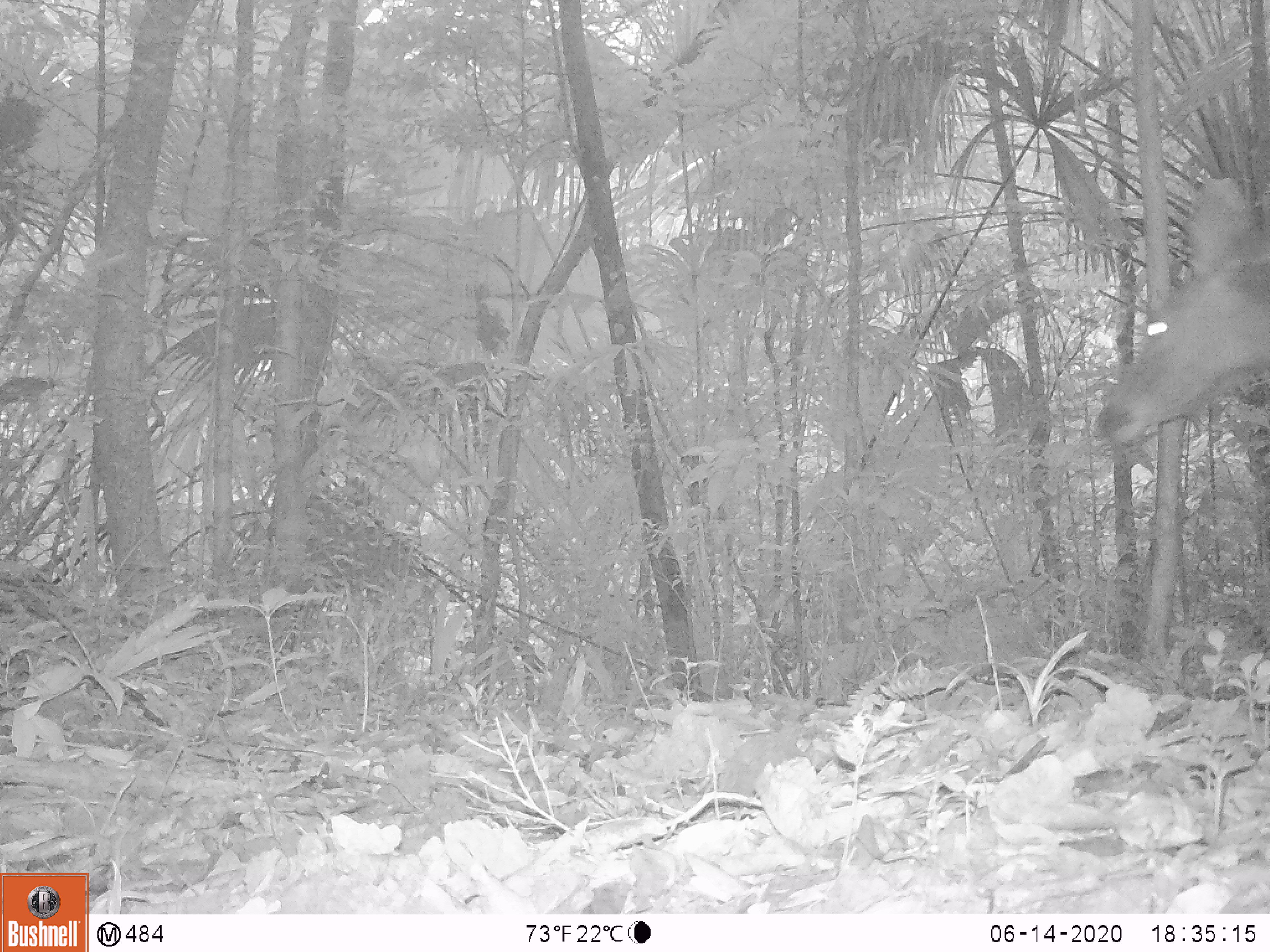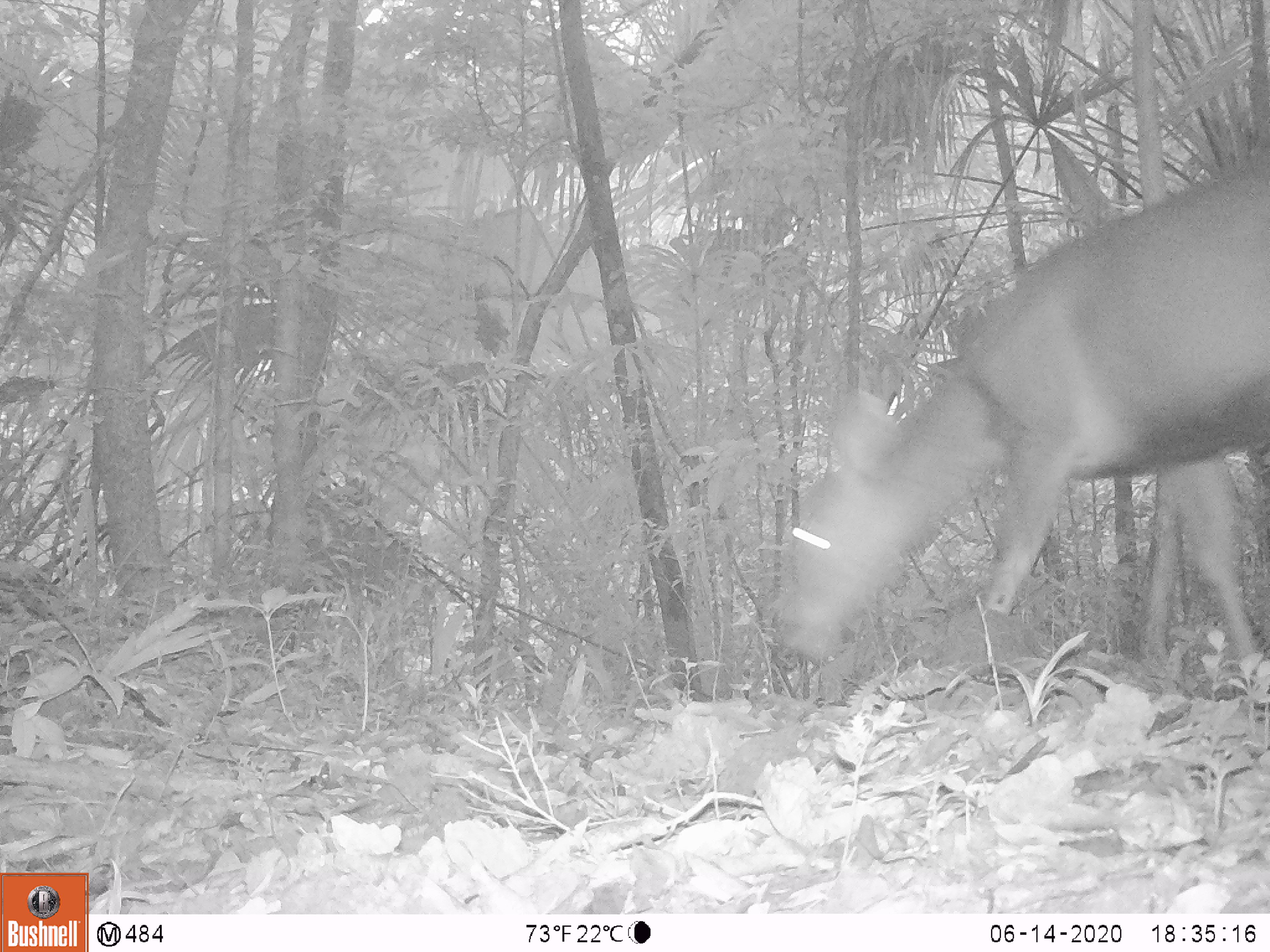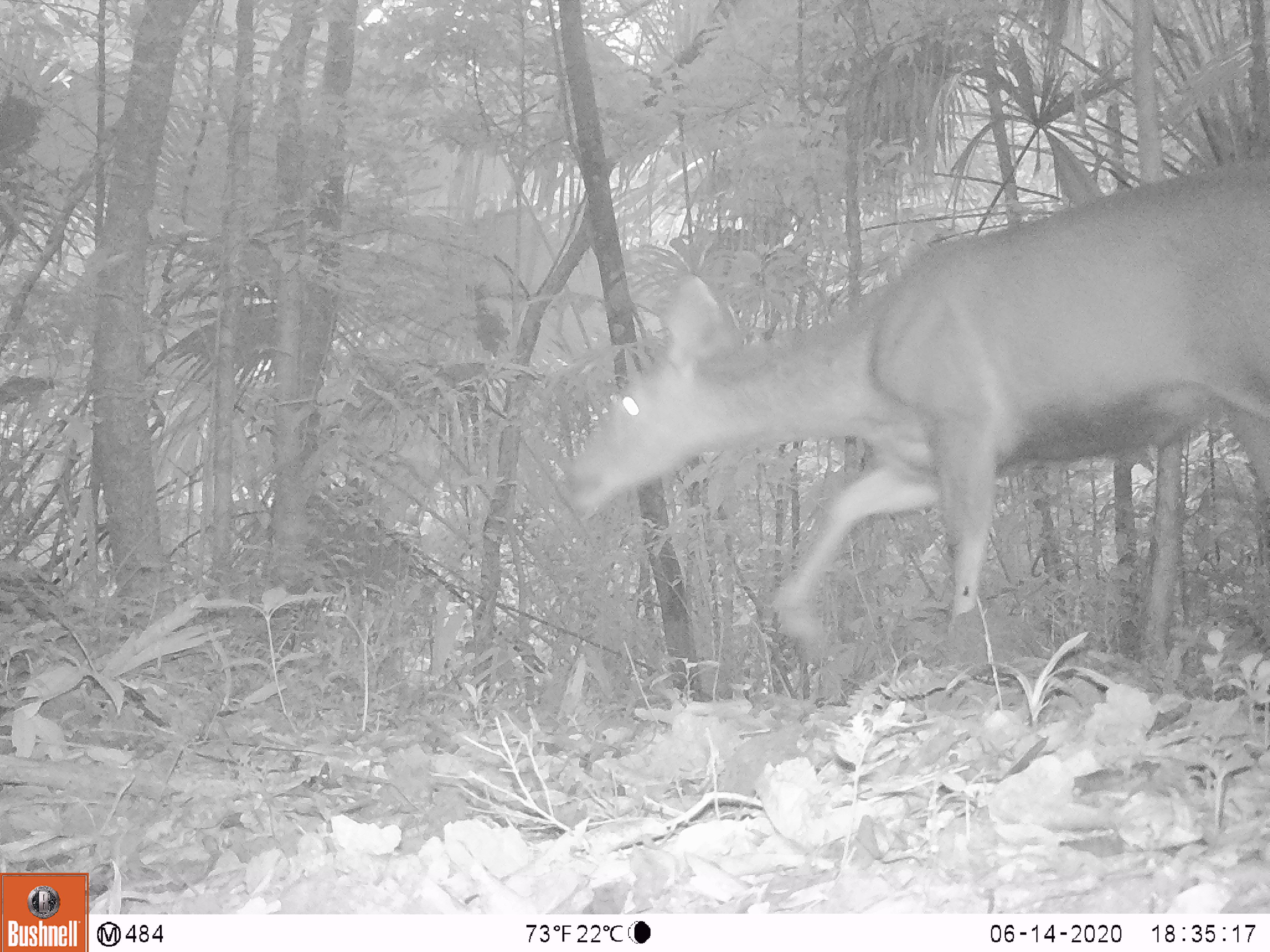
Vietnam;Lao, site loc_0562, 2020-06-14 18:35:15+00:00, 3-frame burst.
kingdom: Animalia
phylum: Chordata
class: Mammalia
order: Artiodactyla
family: Cervidae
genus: Rusa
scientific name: Rusa unicolor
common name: sambar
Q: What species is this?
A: Sambar (Rusa unicolor).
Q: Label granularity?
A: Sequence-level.